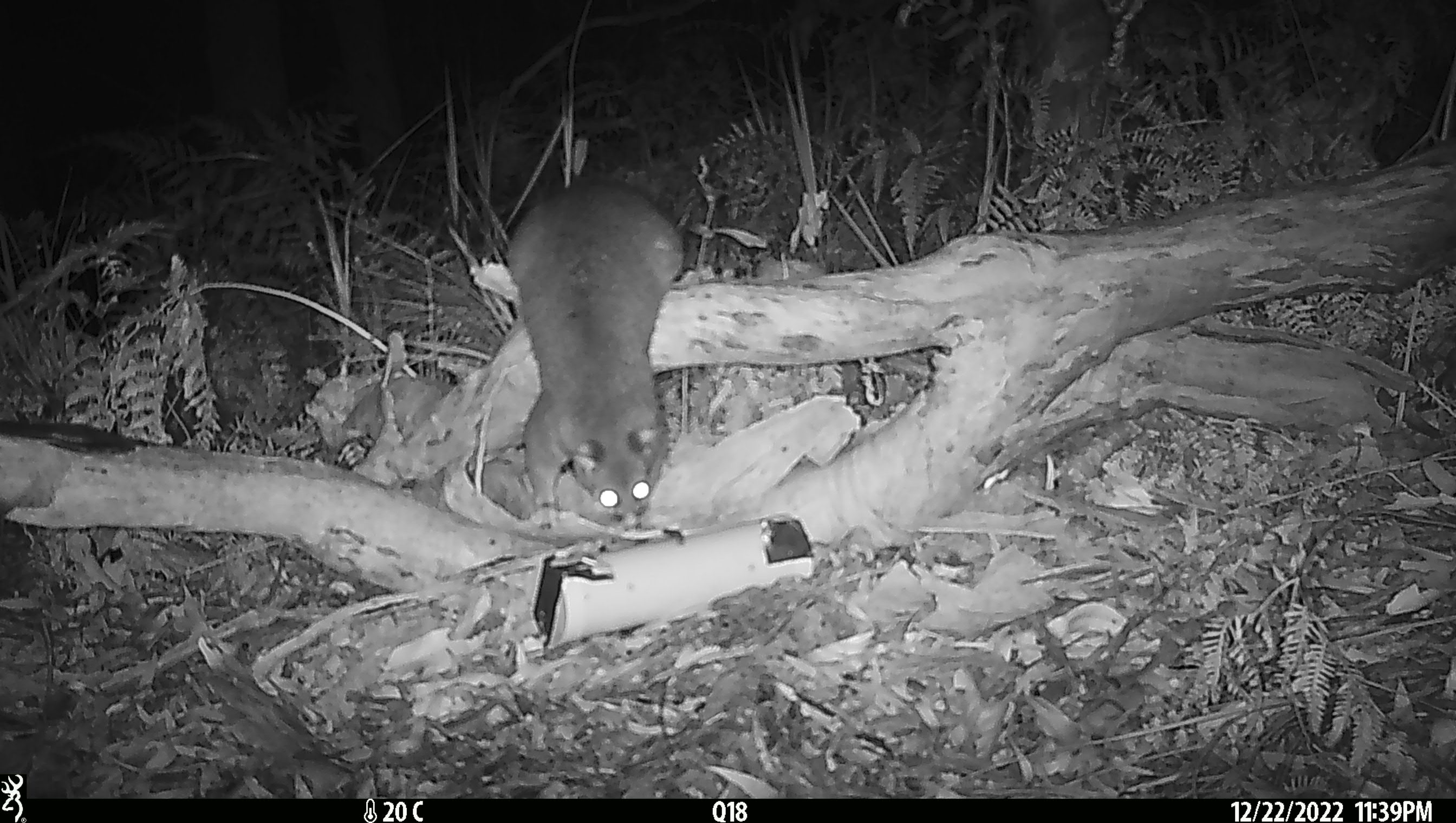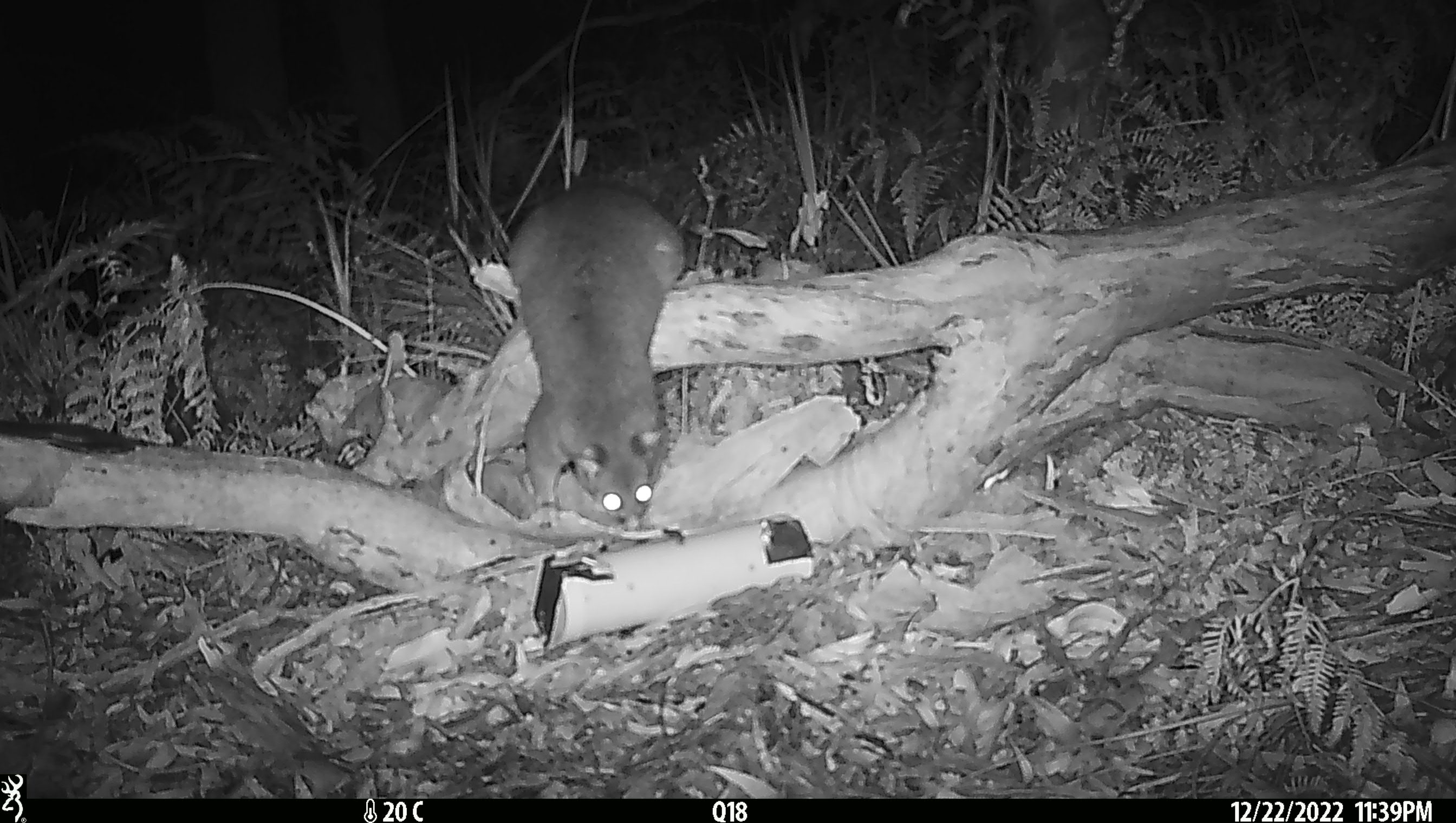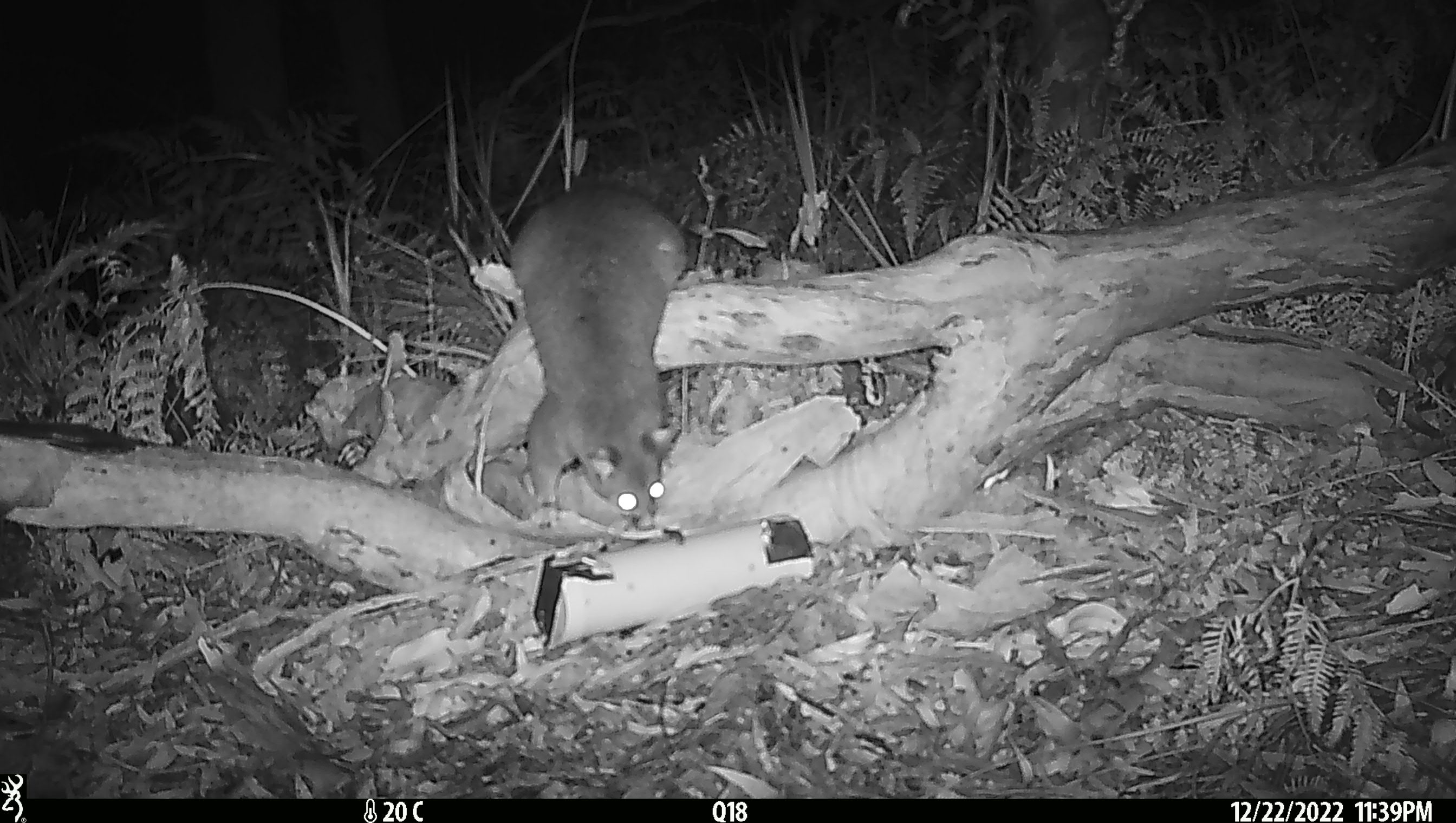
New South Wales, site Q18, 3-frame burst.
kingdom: Animalia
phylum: Chordata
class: Mammalia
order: Diprotodontia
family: Phalangeridae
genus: Trichosurus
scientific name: Trichosurus vulpecula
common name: common brushtail possum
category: possum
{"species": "possum (common brushtail possum) (Trichosurus vulpecula)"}